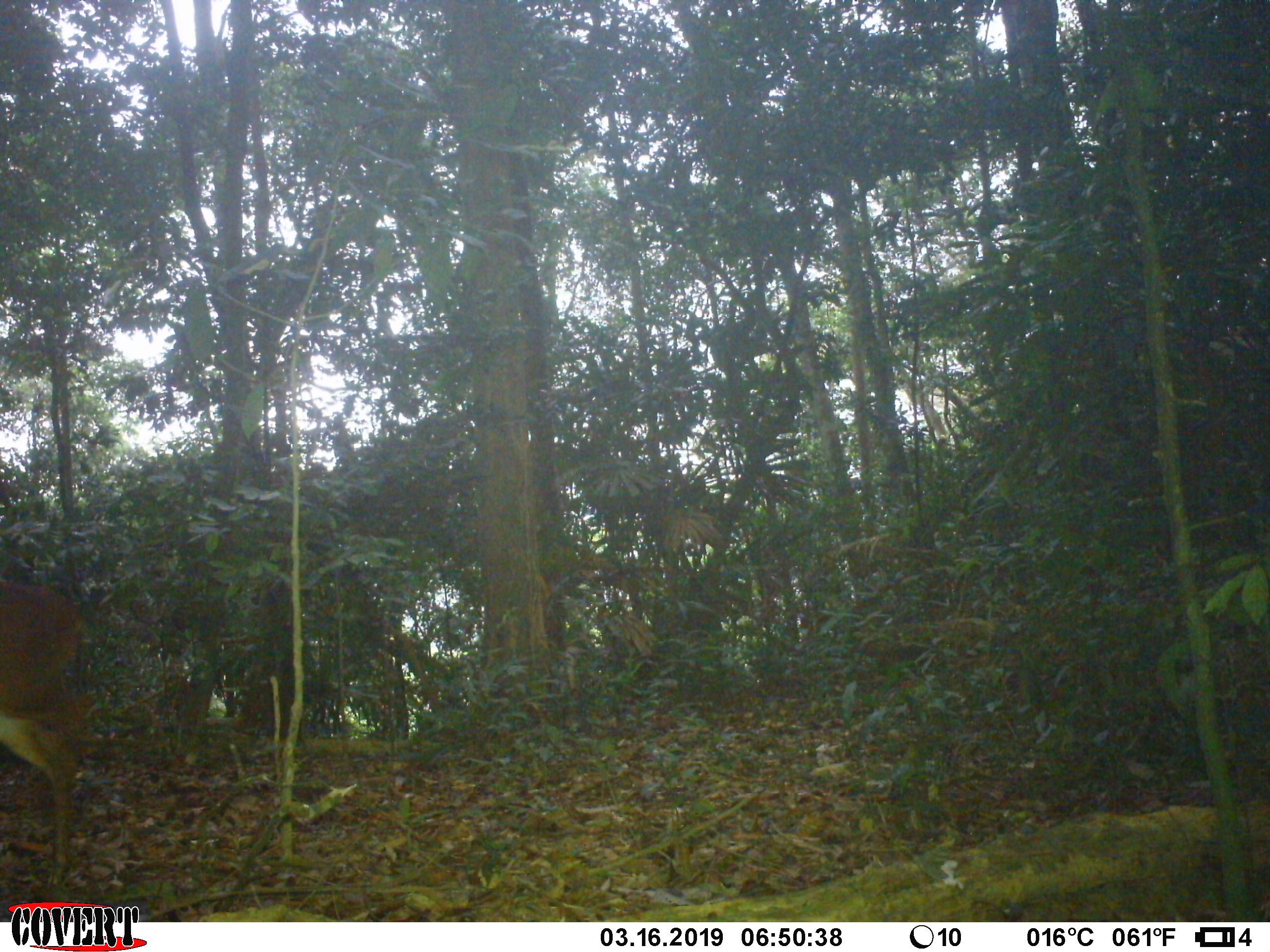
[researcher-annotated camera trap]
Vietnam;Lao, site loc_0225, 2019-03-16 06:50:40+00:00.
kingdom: Animalia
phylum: Chordata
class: Mammalia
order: Artiodactyla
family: Cervidae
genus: Muntiacus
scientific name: Muntiacus vuquangensis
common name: large-antlered muntjac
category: large antlered muntjac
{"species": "large antlered muntjac (large-antlered muntjac) (Muntiacus vuquangensis)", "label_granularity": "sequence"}